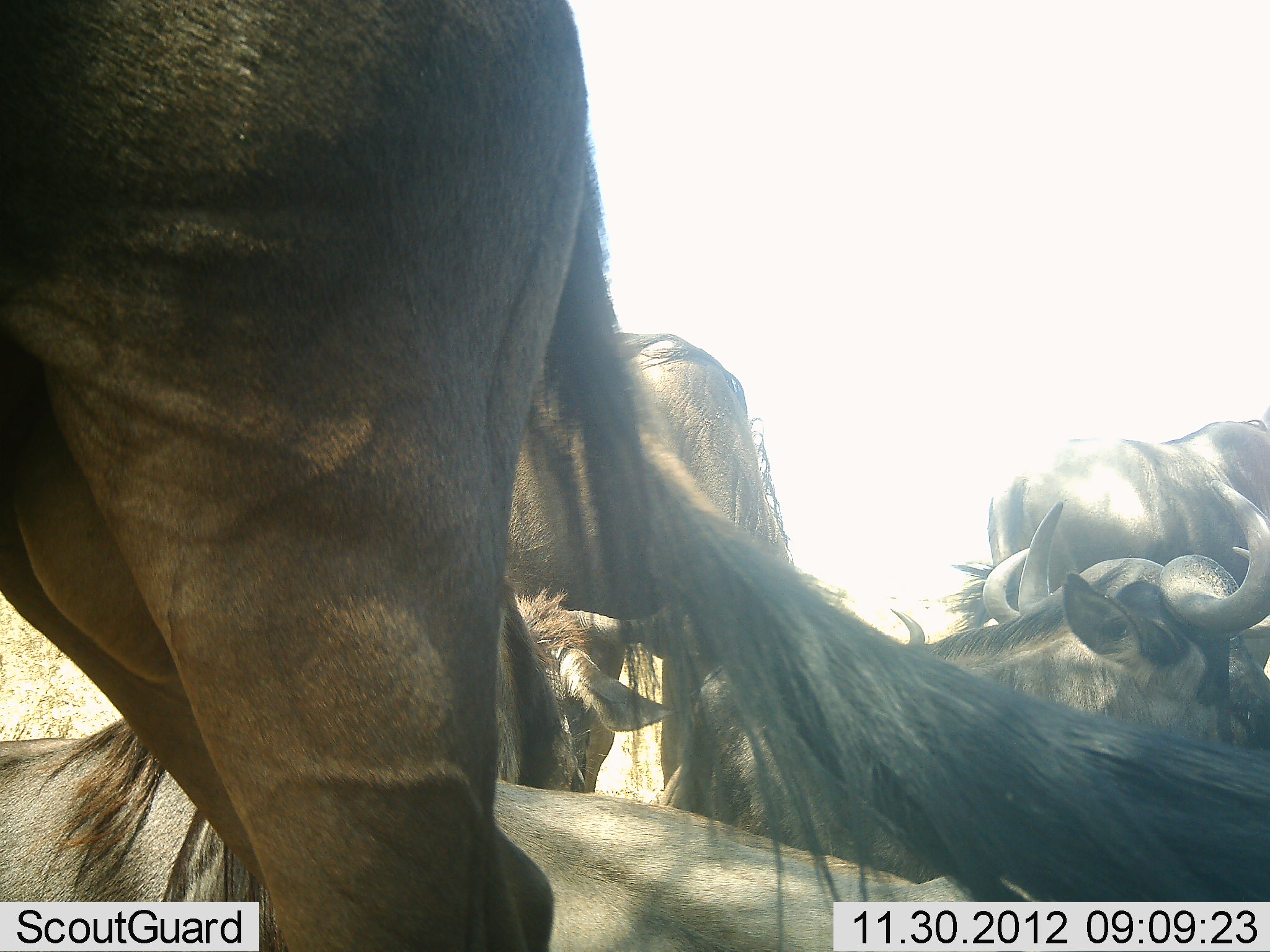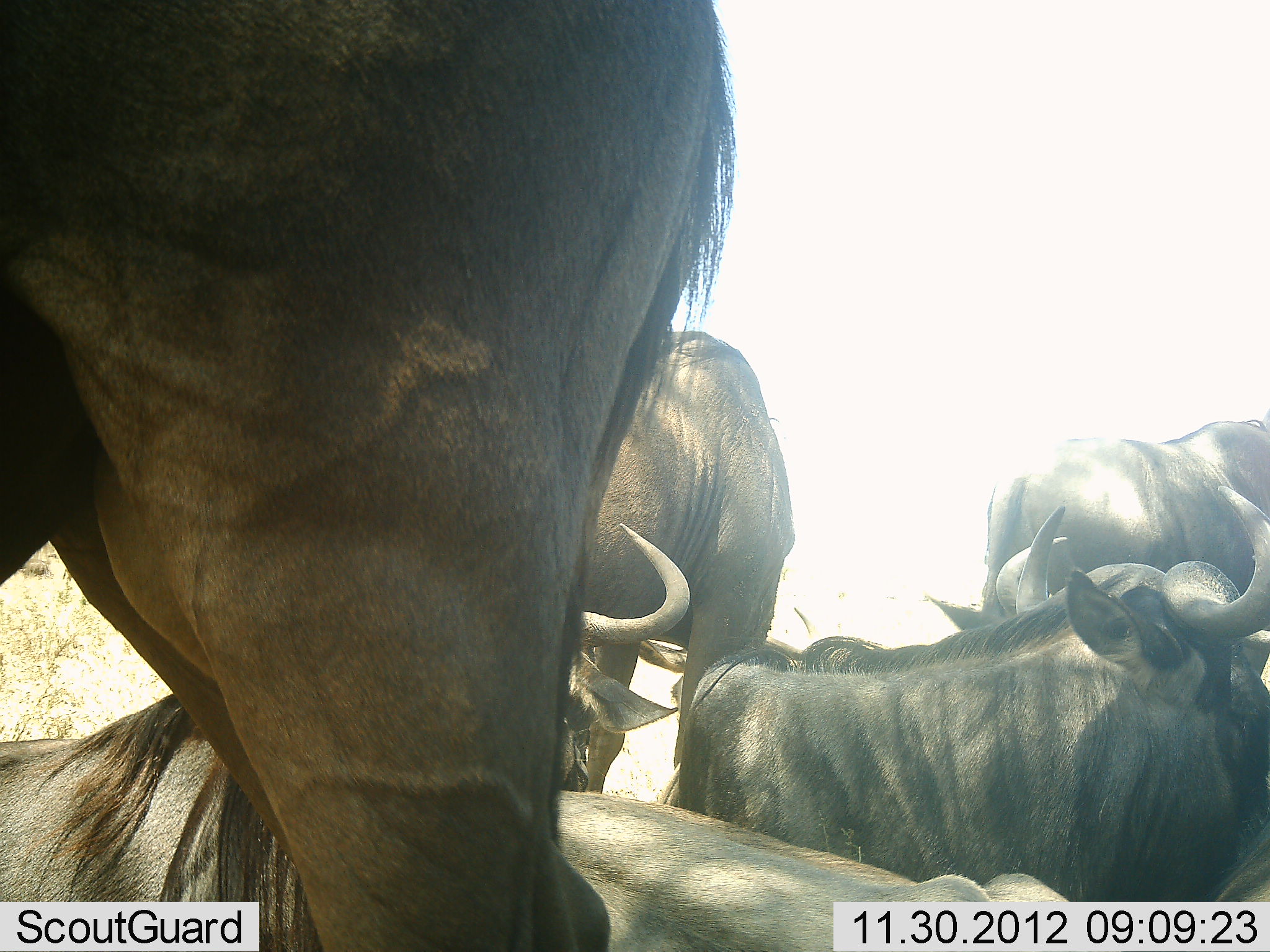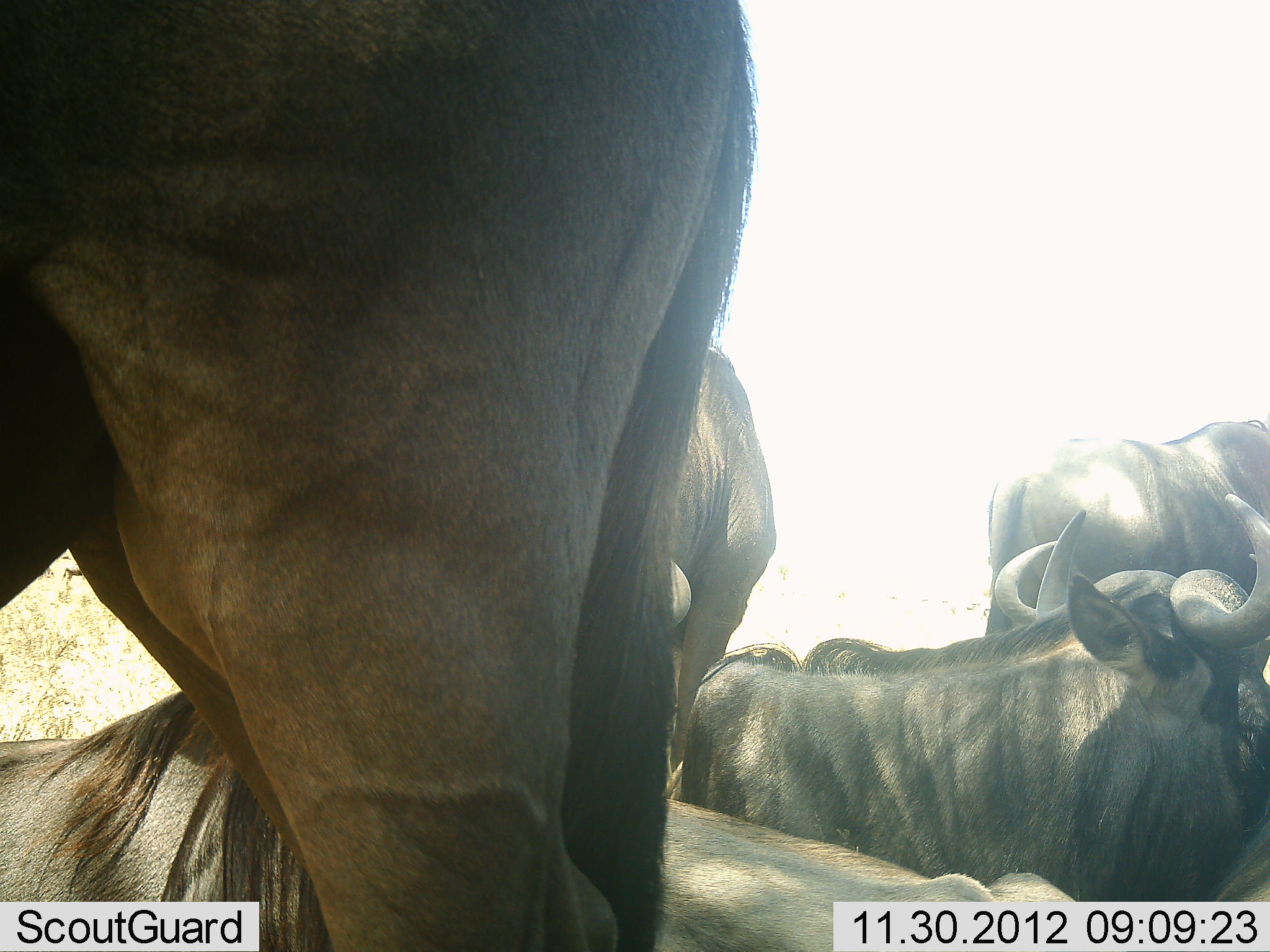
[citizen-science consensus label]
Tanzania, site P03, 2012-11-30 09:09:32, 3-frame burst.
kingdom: Animalia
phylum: Chordata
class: Mammalia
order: Artiodactyla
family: Bovidae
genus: Connochaetes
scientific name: Connochaetes taurinus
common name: blue wildebeest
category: wildebeest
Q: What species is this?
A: Wildebeest (blue wildebeest) (Connochaetes taurinus).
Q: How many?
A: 6.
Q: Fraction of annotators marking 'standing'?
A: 80%.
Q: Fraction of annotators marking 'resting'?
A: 100%.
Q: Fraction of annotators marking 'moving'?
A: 0%.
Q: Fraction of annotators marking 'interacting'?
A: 10%.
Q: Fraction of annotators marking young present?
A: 0%.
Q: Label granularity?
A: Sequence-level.